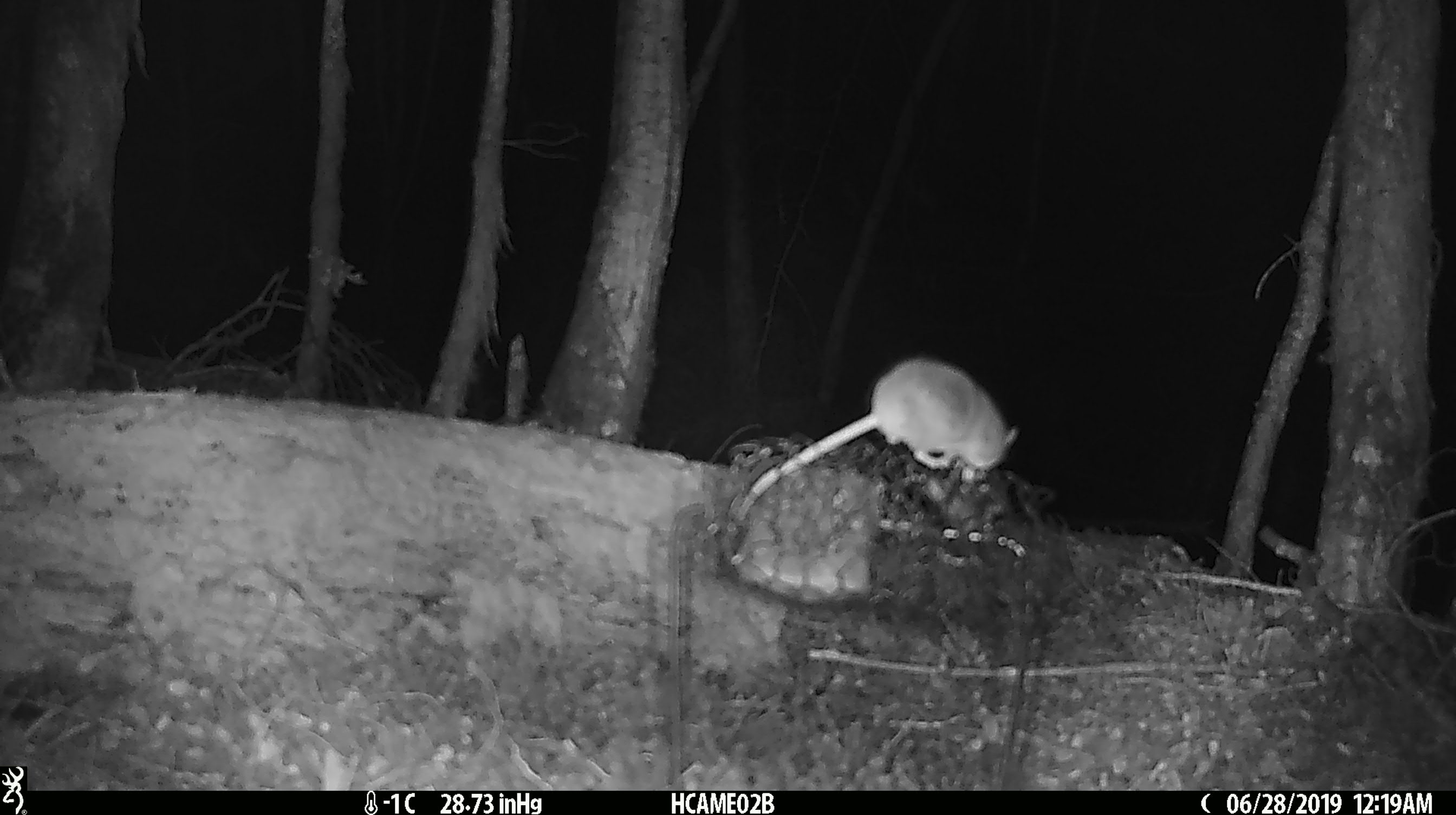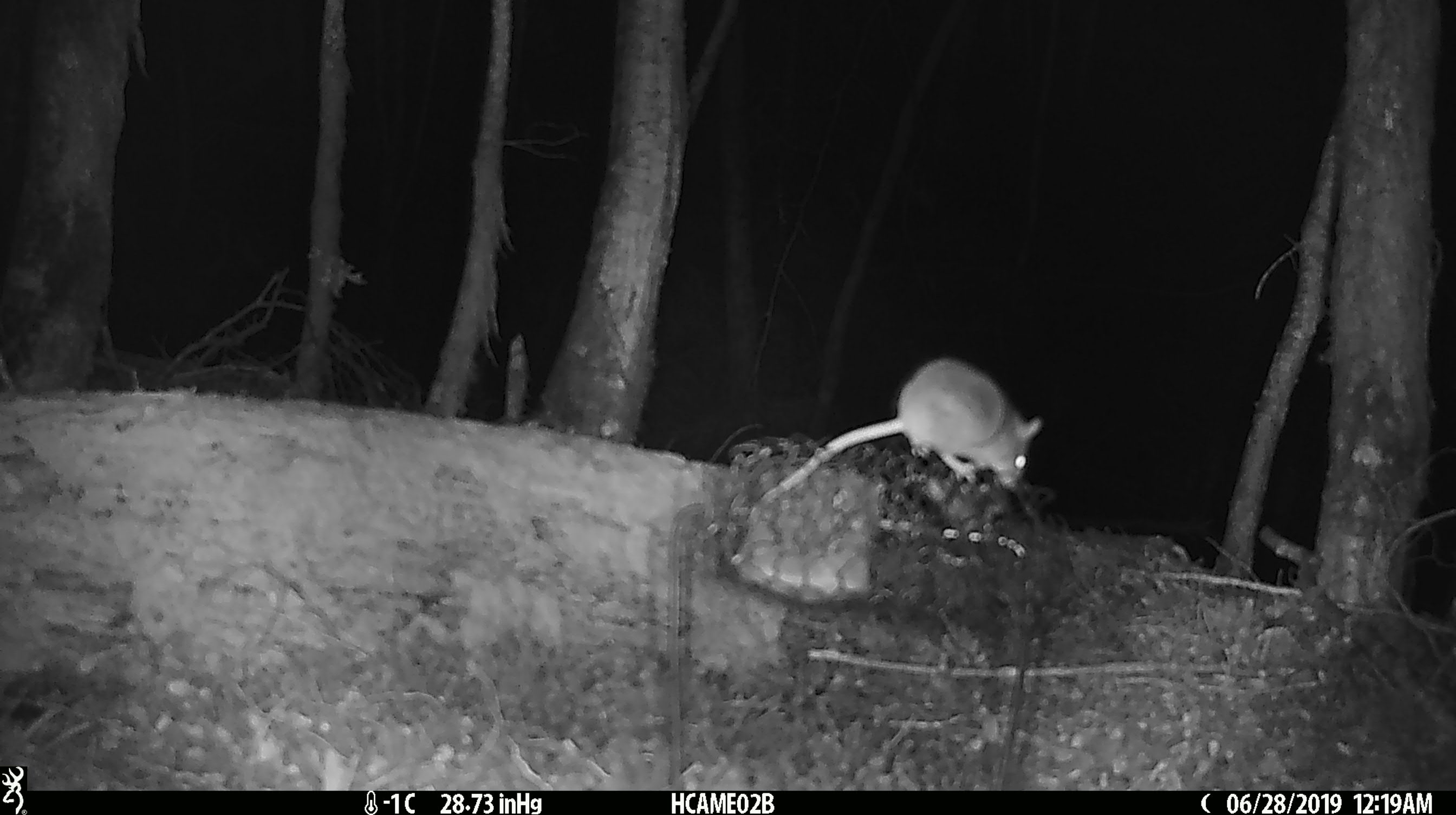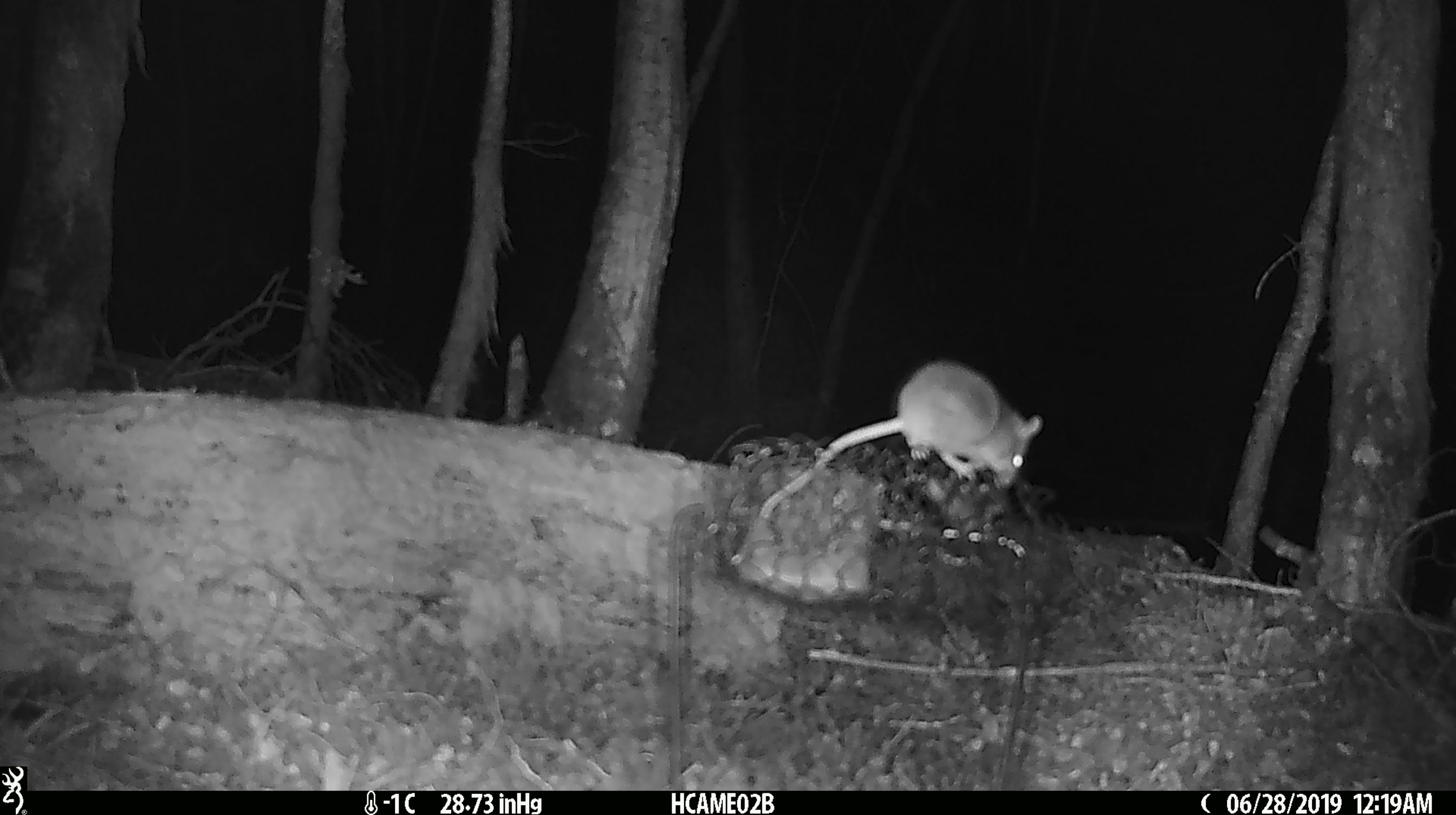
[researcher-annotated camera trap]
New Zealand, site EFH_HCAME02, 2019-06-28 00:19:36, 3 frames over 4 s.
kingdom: Animalia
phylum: Chordata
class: Mammalia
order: Rodentia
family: Muridae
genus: Mus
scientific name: Mus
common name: mouse